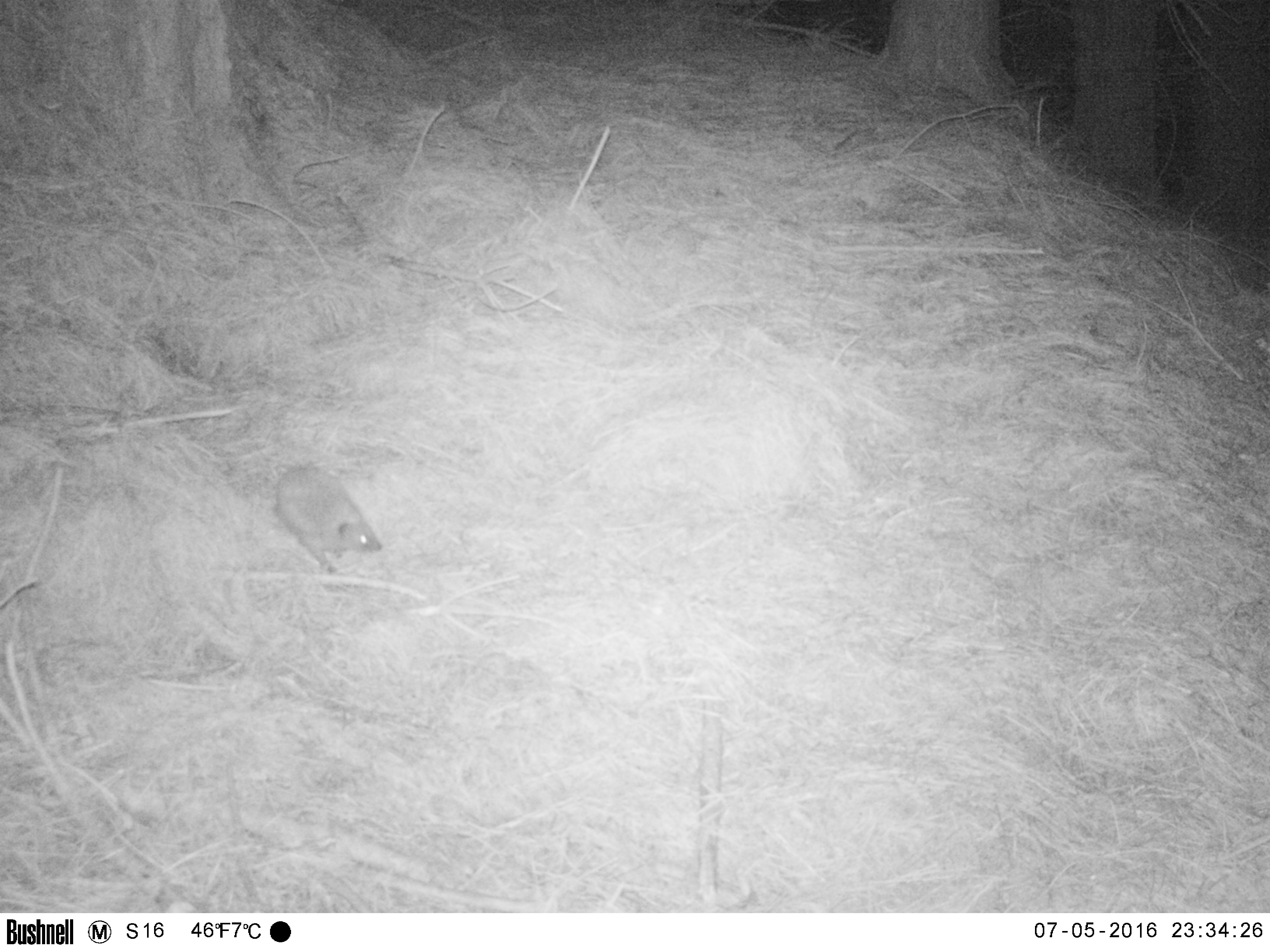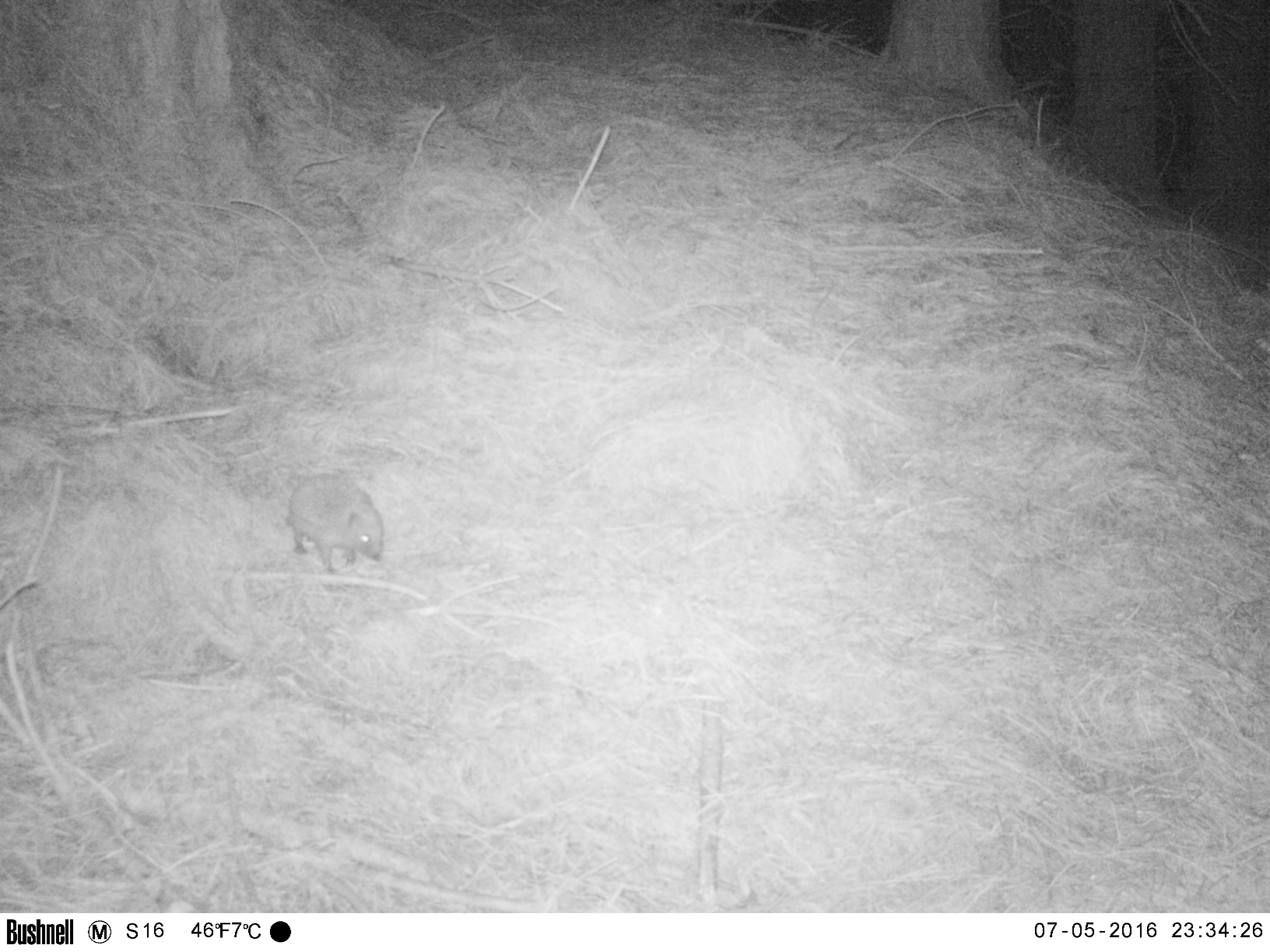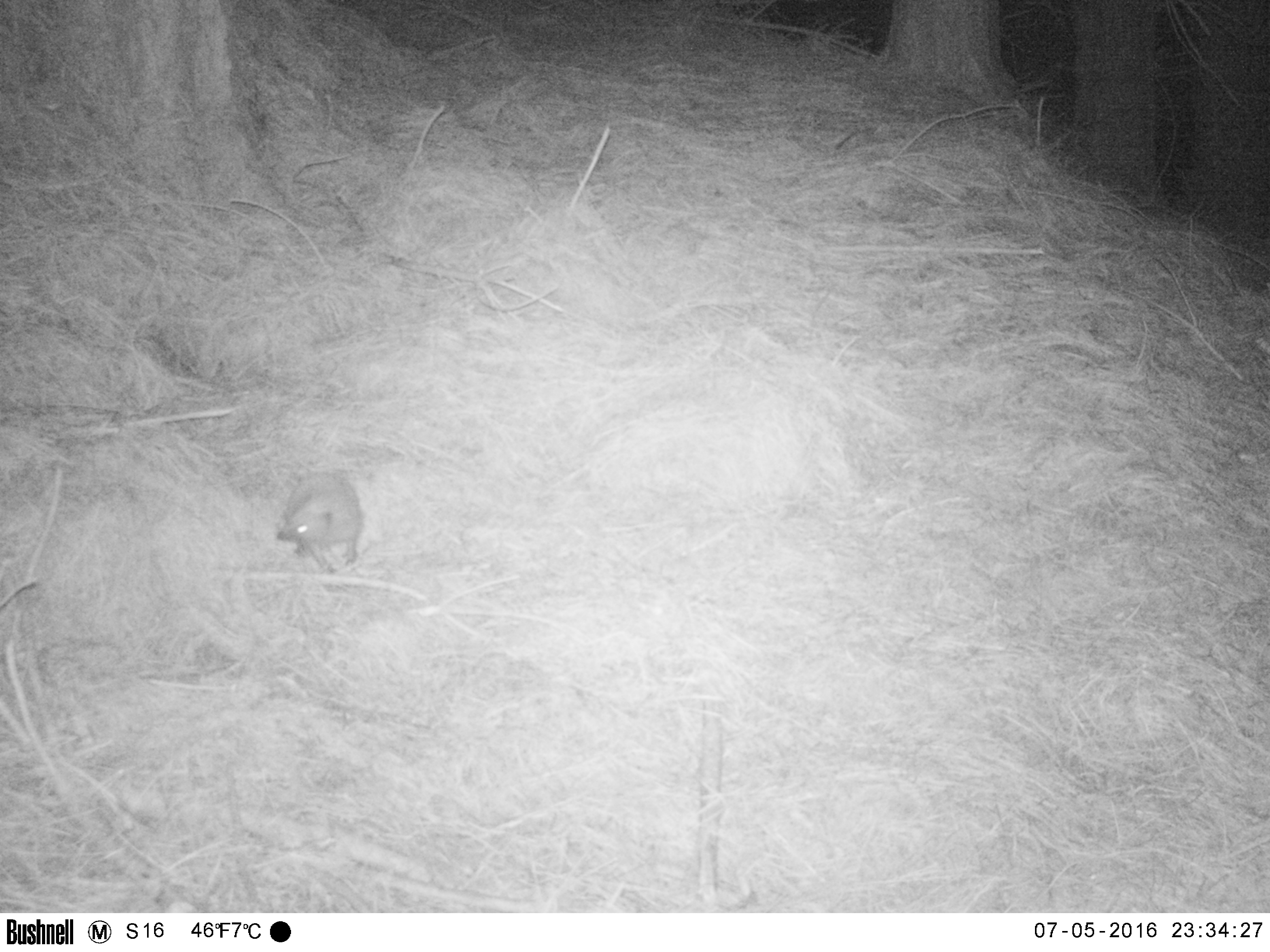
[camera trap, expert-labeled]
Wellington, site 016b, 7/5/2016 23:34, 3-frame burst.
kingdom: Animalia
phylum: Chordata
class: Mammalia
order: Eulipotyphla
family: Erinaceidae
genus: Erinaceus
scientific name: Erinaceus europaeus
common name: hedgehog